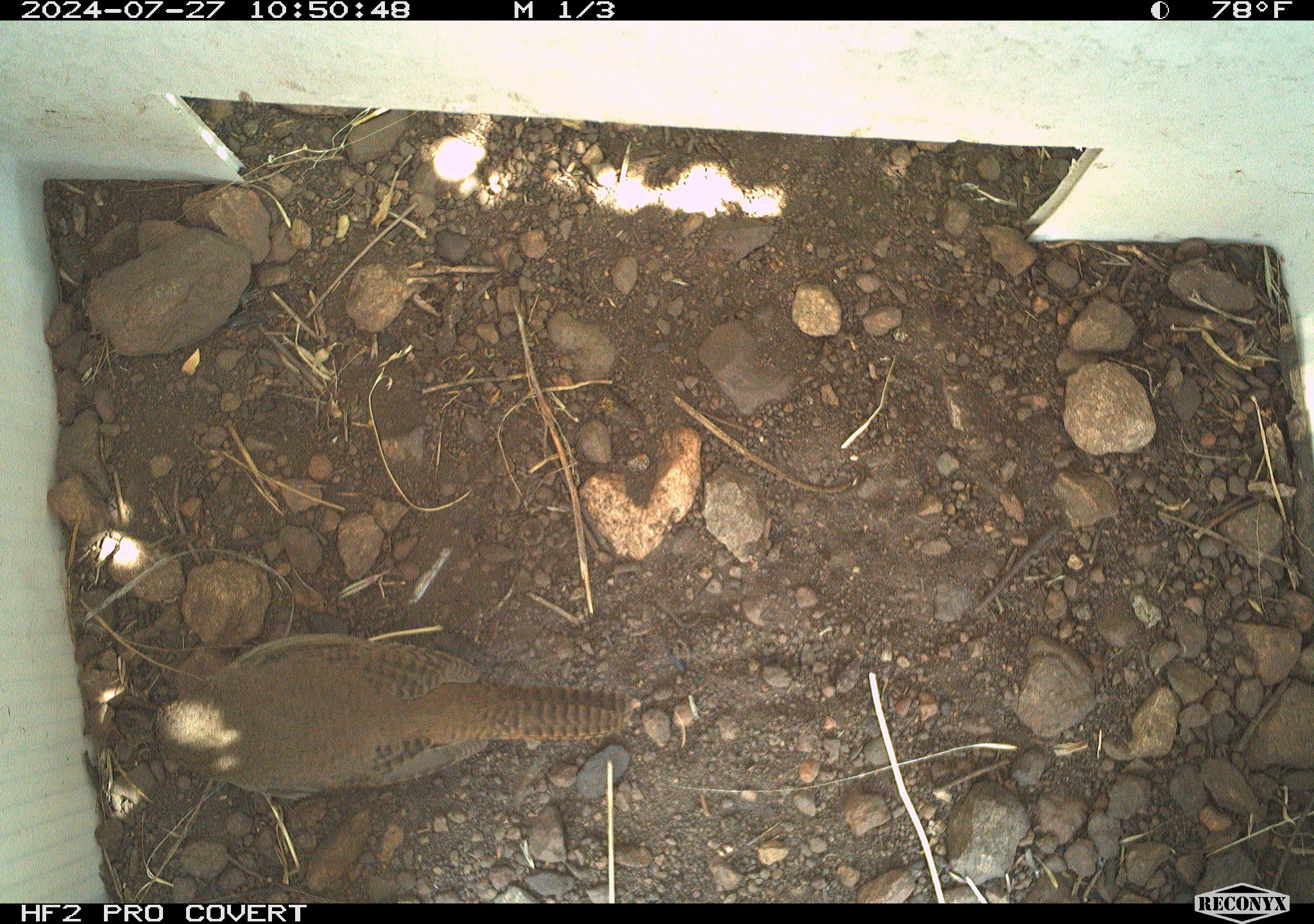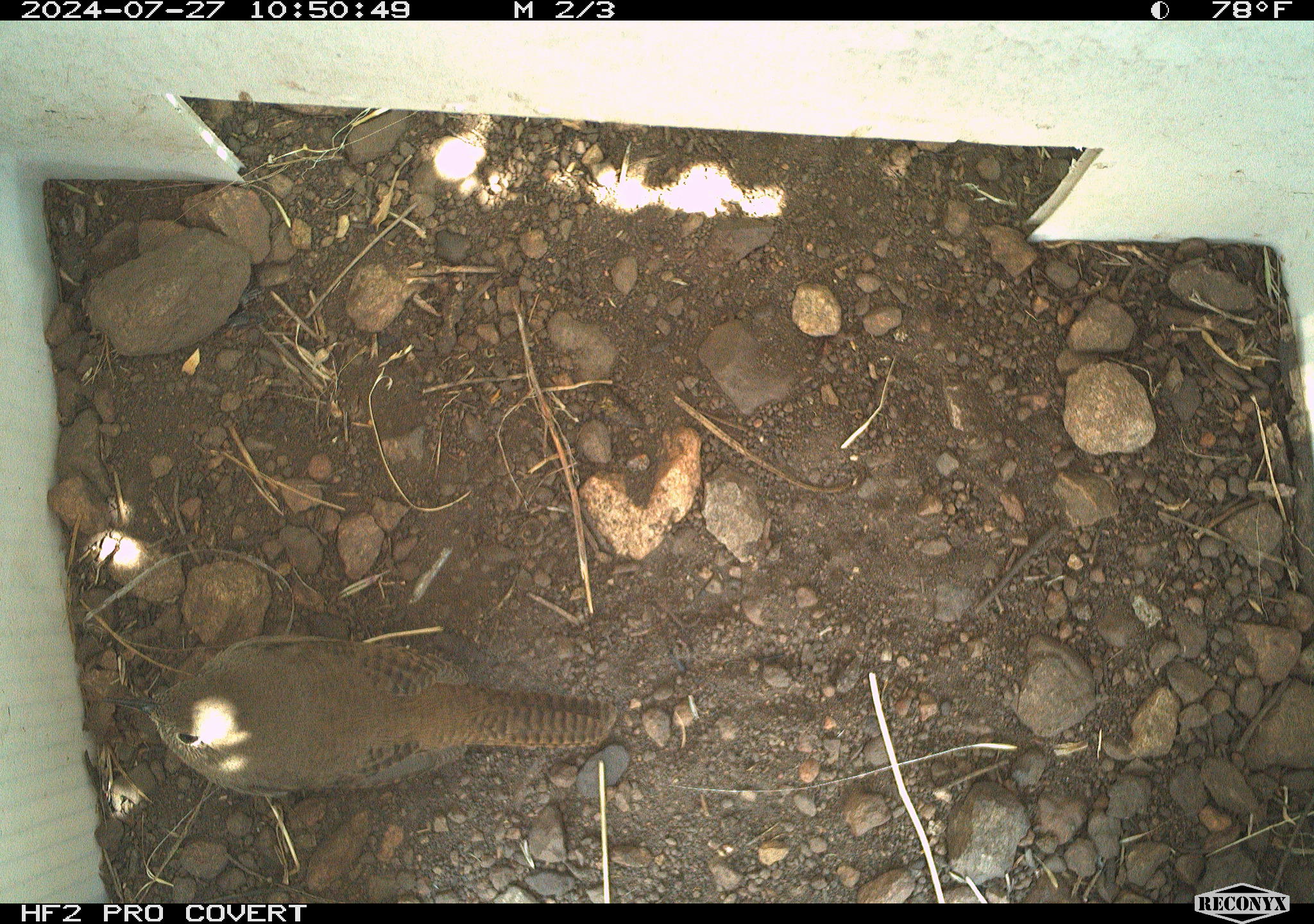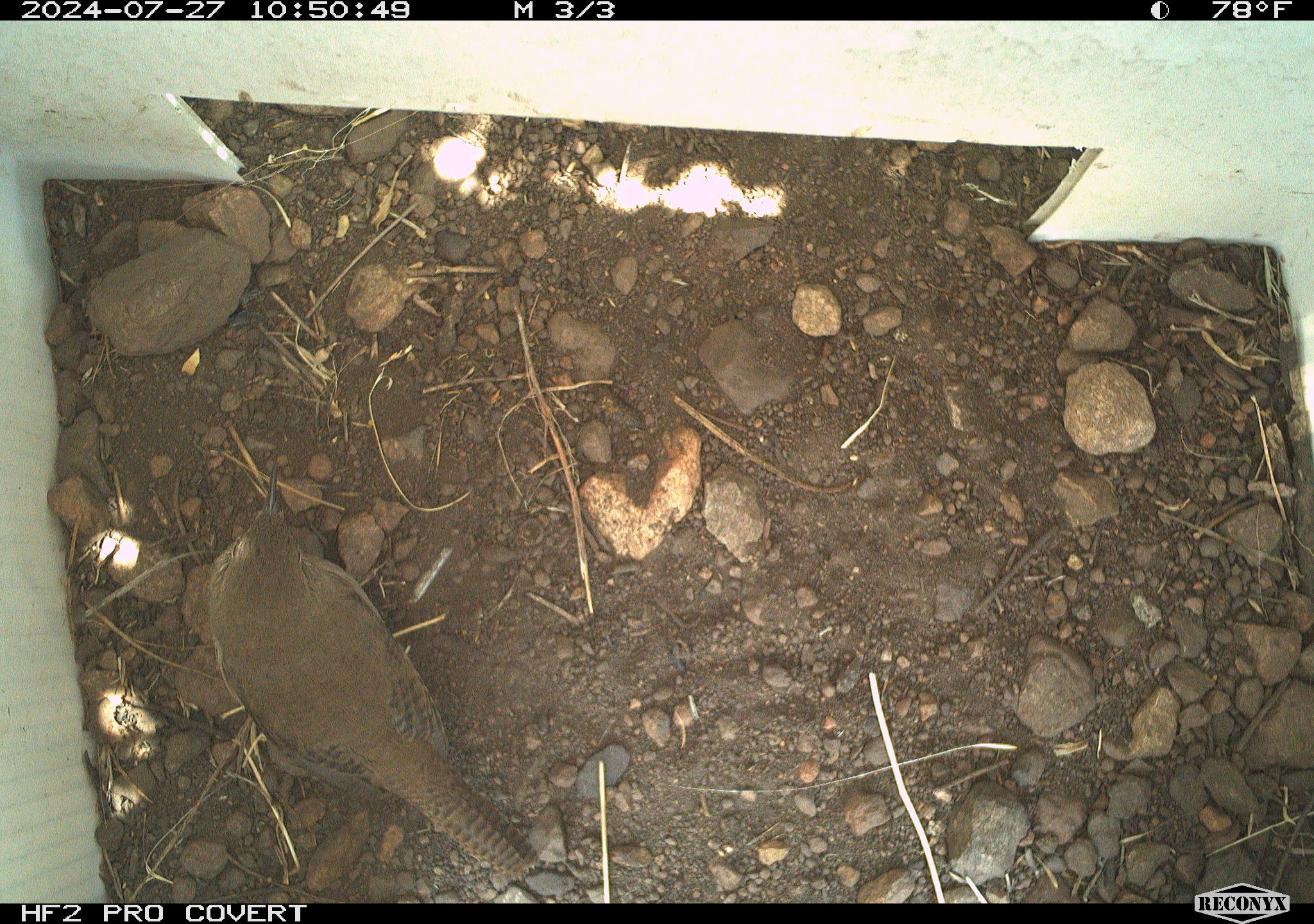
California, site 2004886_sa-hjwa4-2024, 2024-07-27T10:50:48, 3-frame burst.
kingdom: Animalia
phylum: Chordata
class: Aves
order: Passeriformes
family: Troglodytidae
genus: Troglodytes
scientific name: Troglodytes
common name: house wrens, winter wrens, and allies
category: troglodytes species